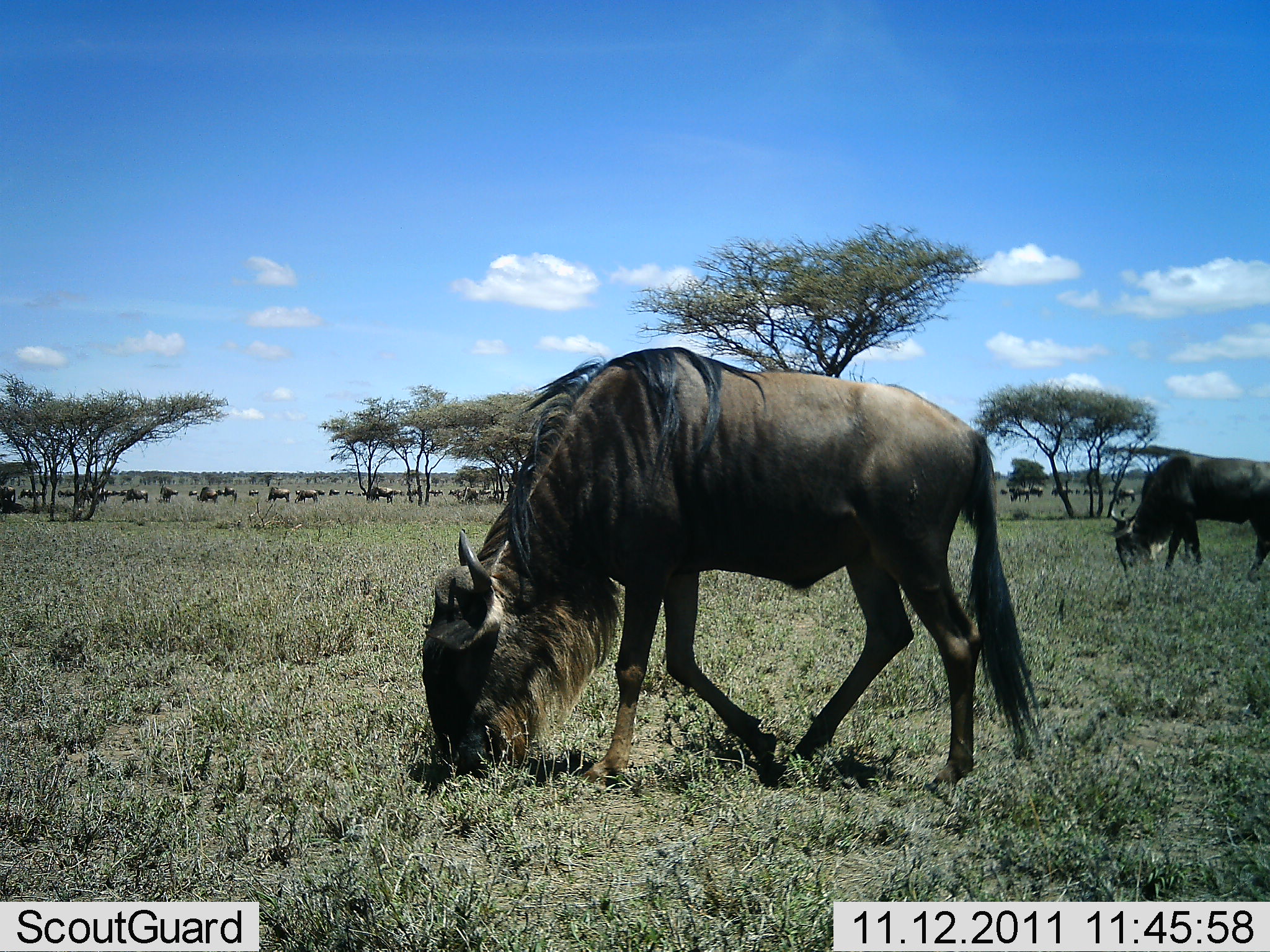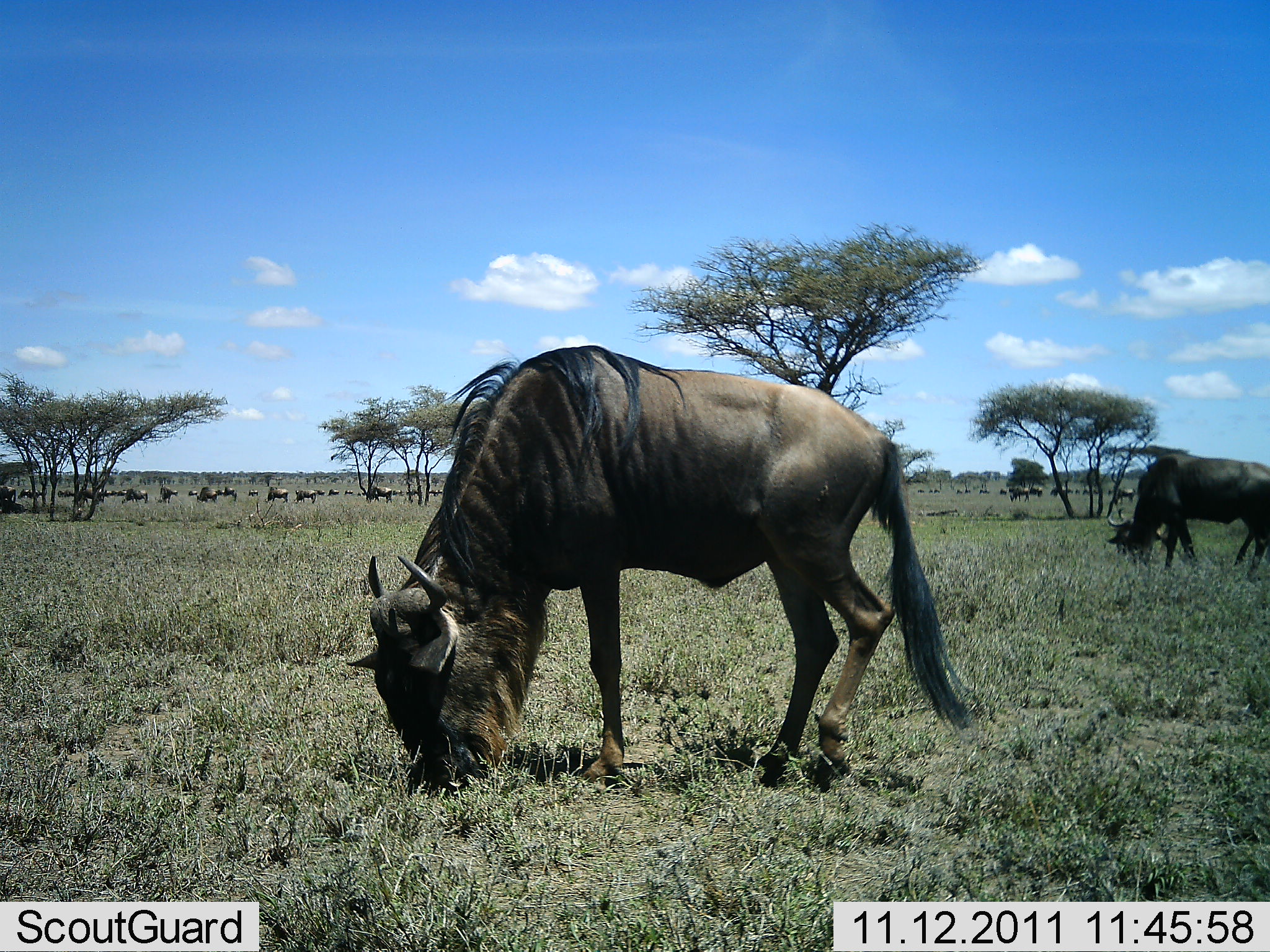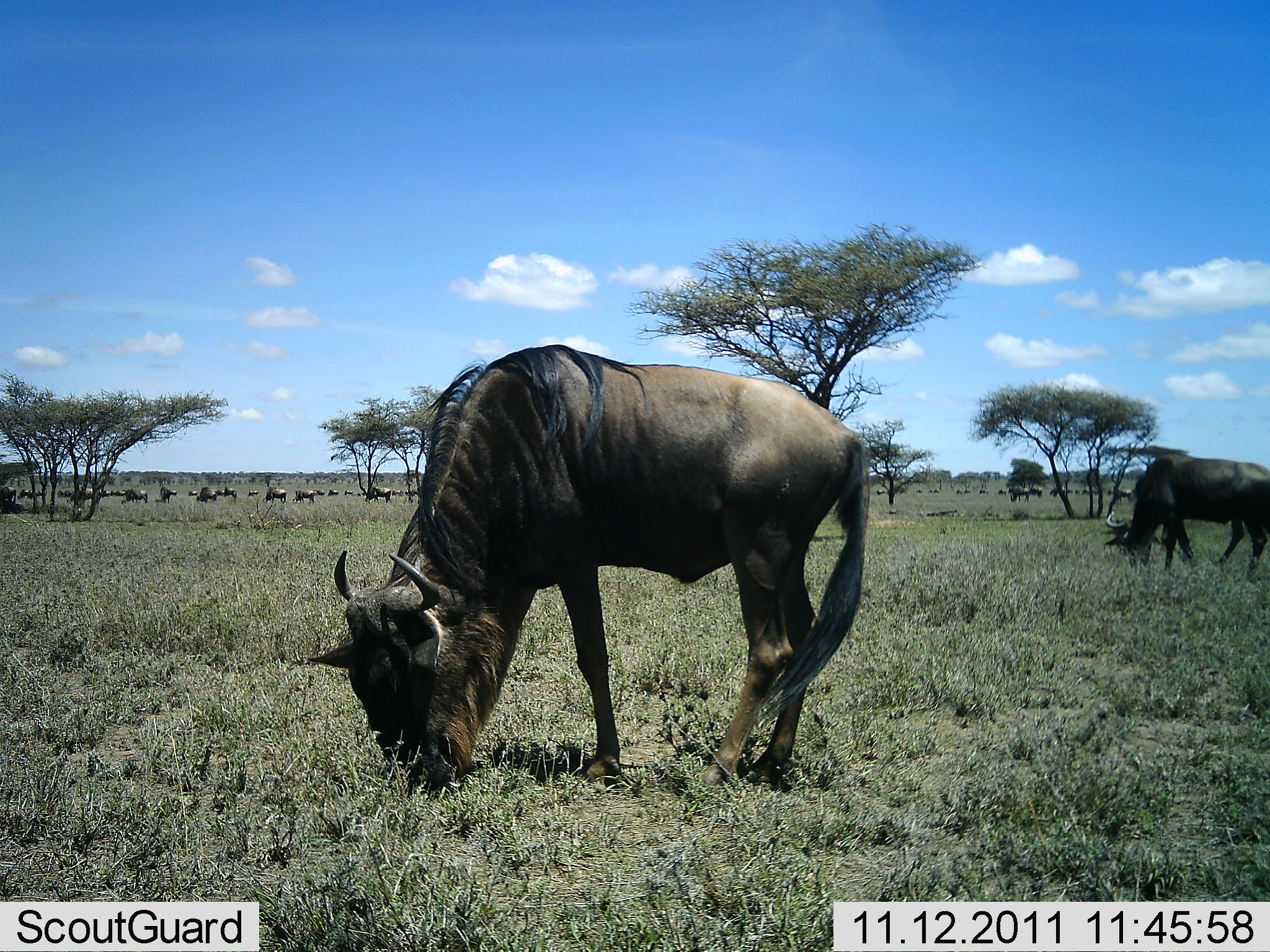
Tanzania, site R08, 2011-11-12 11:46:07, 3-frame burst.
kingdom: Animalia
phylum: Chordata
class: Mammalia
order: Artiodactyla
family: Bovidae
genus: Connochaetes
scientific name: Connochaetes taurinus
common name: blue wildebeest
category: wildebeest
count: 11-50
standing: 33%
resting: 8%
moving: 42%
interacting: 0%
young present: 0%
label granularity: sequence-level